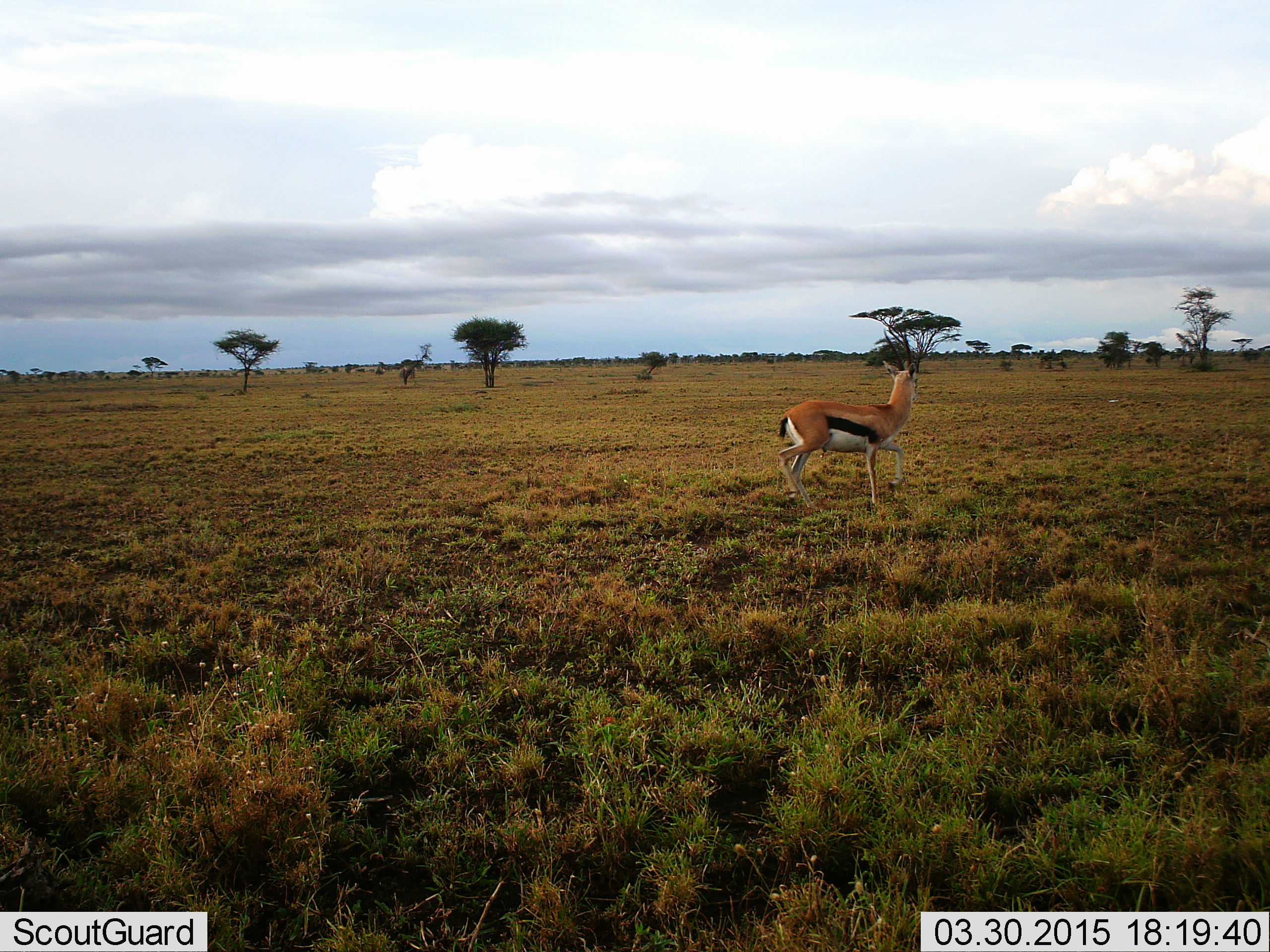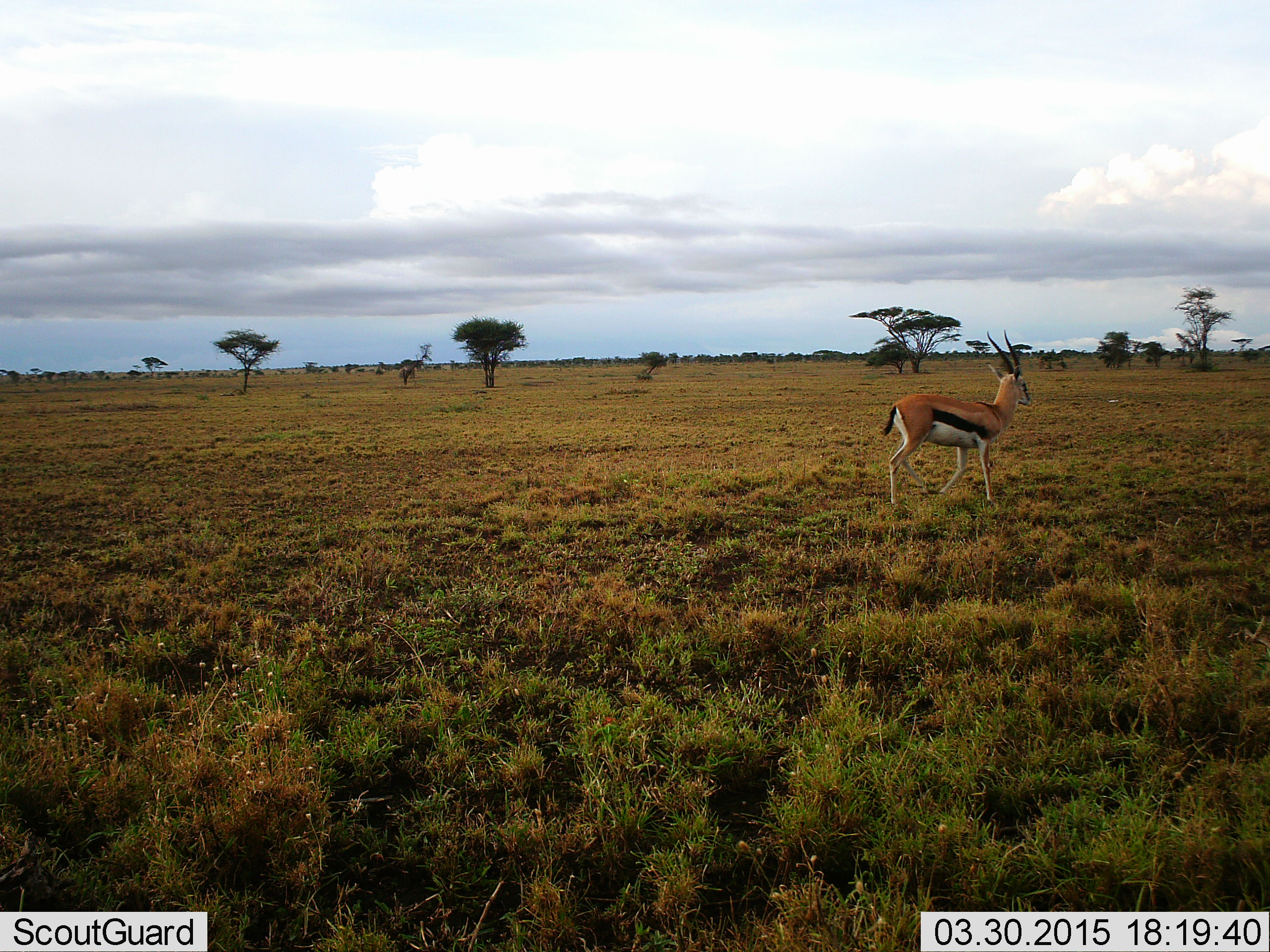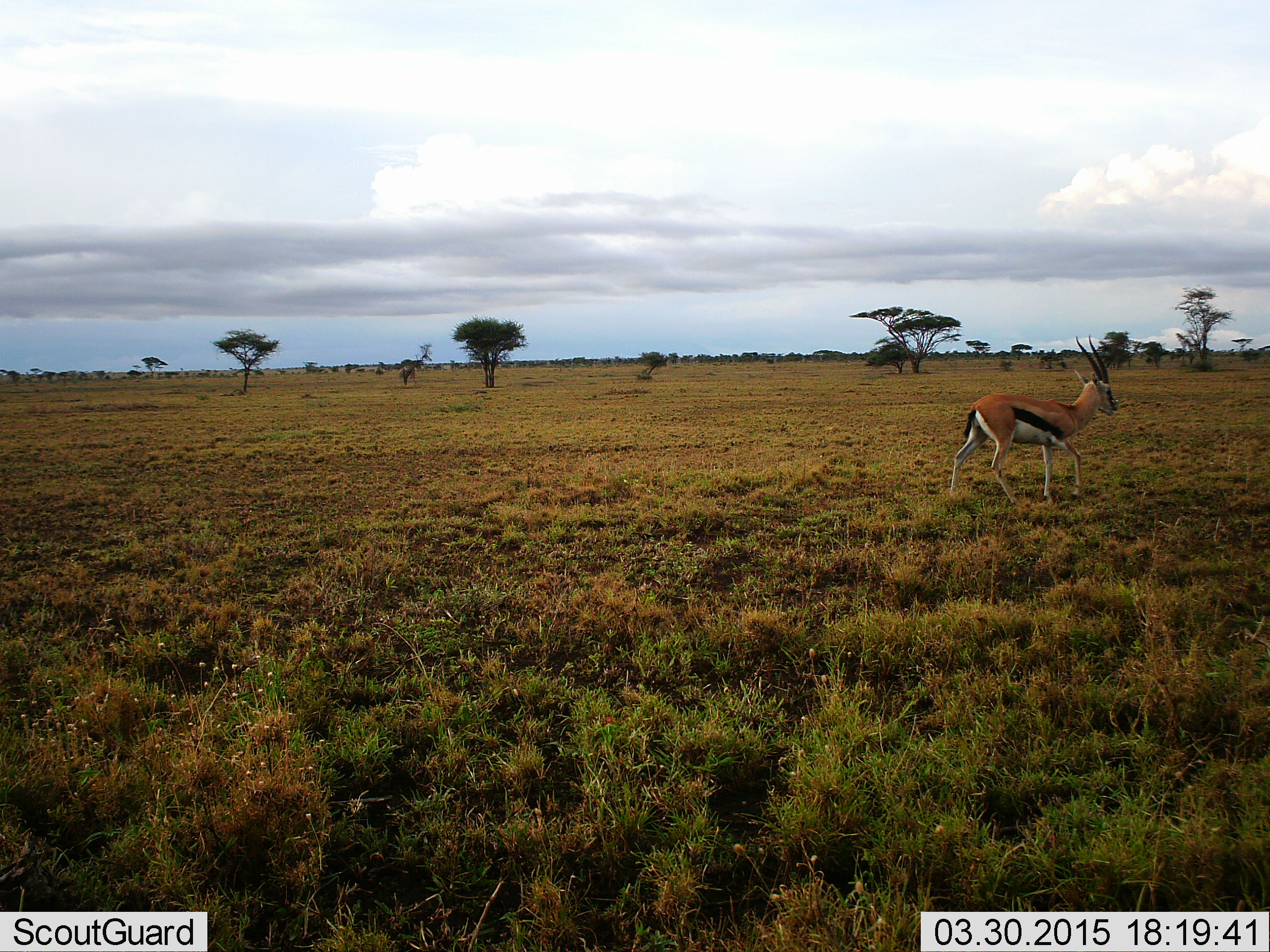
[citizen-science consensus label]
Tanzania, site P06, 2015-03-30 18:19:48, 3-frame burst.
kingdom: Animalia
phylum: Chordata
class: Mammalia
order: Artiodactyla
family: Bovidae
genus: Eudorcas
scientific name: Eudorcas thomsonii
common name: thomson's gazelle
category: gazellethomsons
Gazellethomsons (thomson's gazelle) (Eudorcas thomsonii), count 1. Behavior (volunteer vote fractions): standing 10%, resting 0%, moving 90%, interacting 0%. Young present (vote fraction): 0%. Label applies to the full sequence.